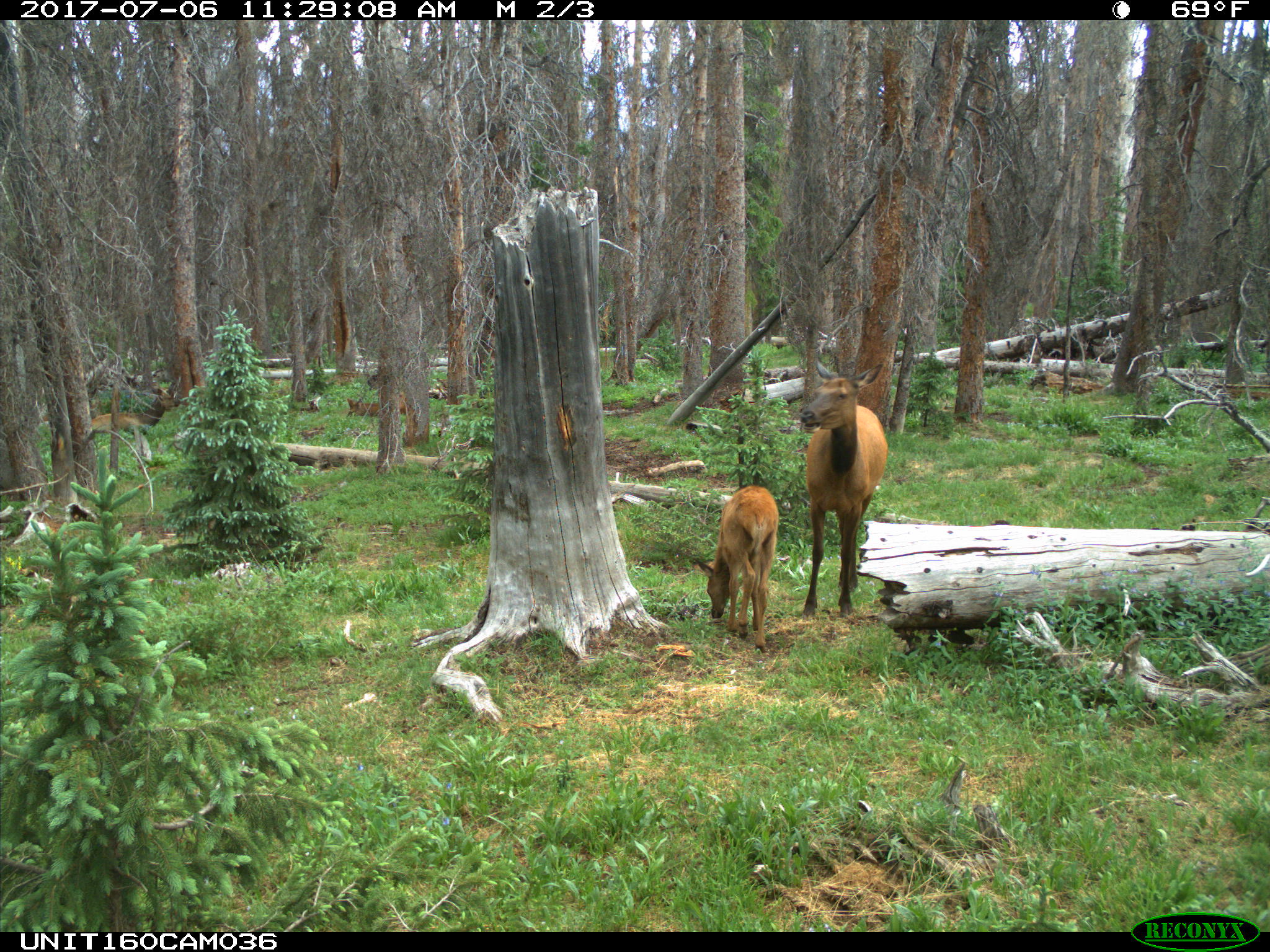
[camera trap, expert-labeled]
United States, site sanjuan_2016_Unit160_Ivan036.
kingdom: Animalia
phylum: Chordata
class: Mammalia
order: Artiodactyla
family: Cervidae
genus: Cervus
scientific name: Cervus elaphus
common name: red deer